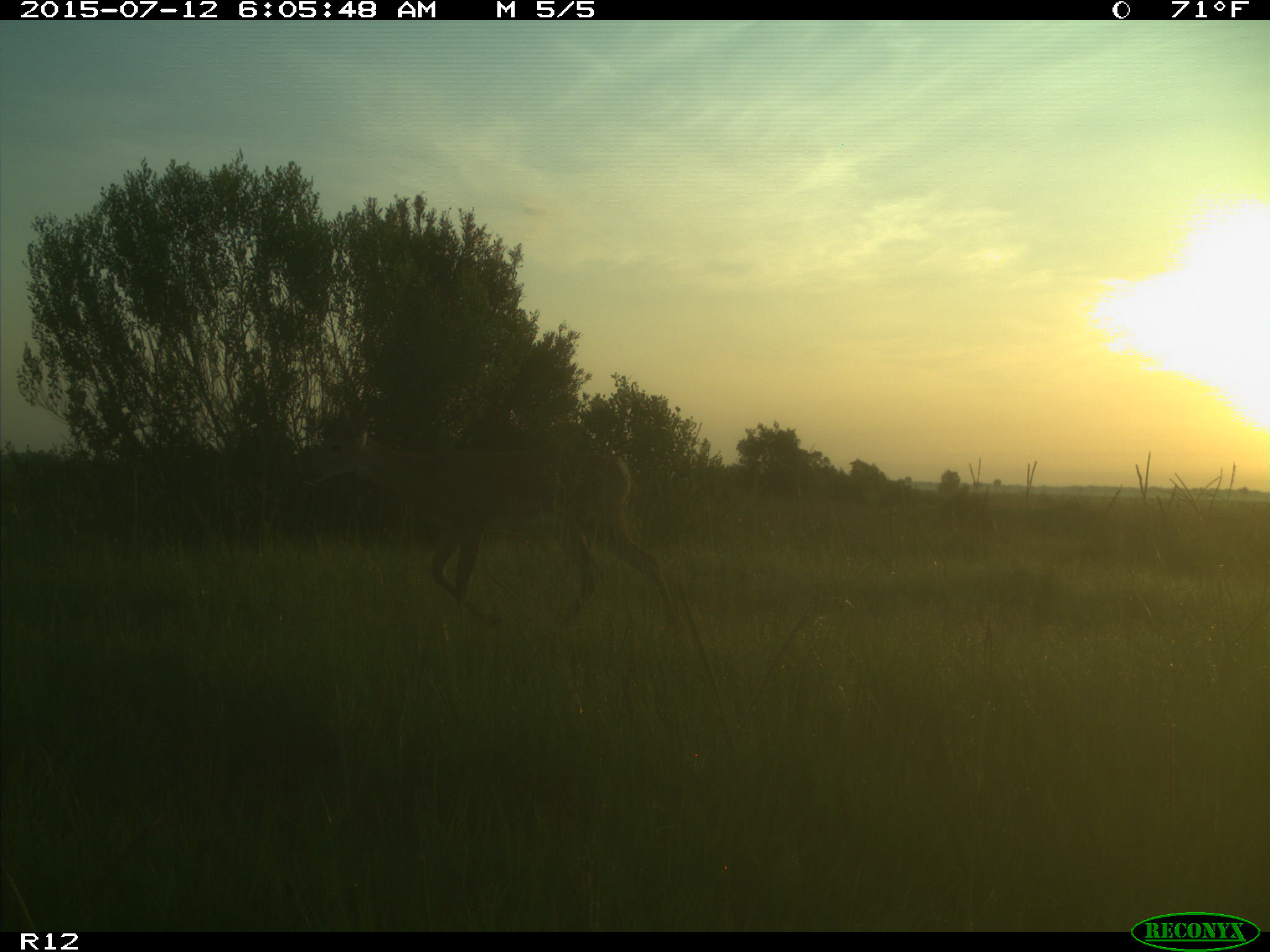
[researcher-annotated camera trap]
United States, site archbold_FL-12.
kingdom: Animalia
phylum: Chordata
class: Mammalia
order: Artiodactyla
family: Cervidae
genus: Odocoileus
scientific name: Odocoileus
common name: deer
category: unidentified deer